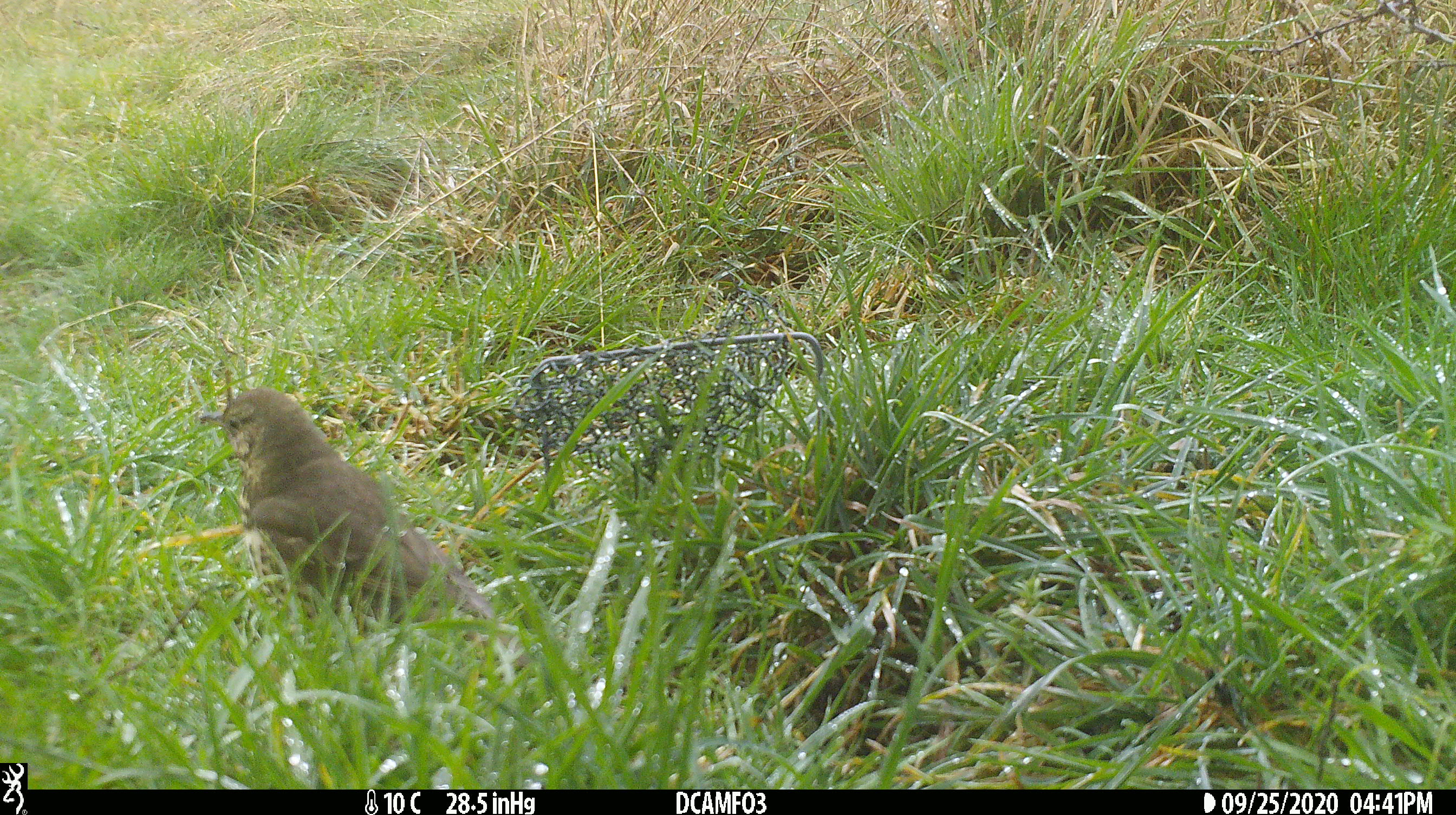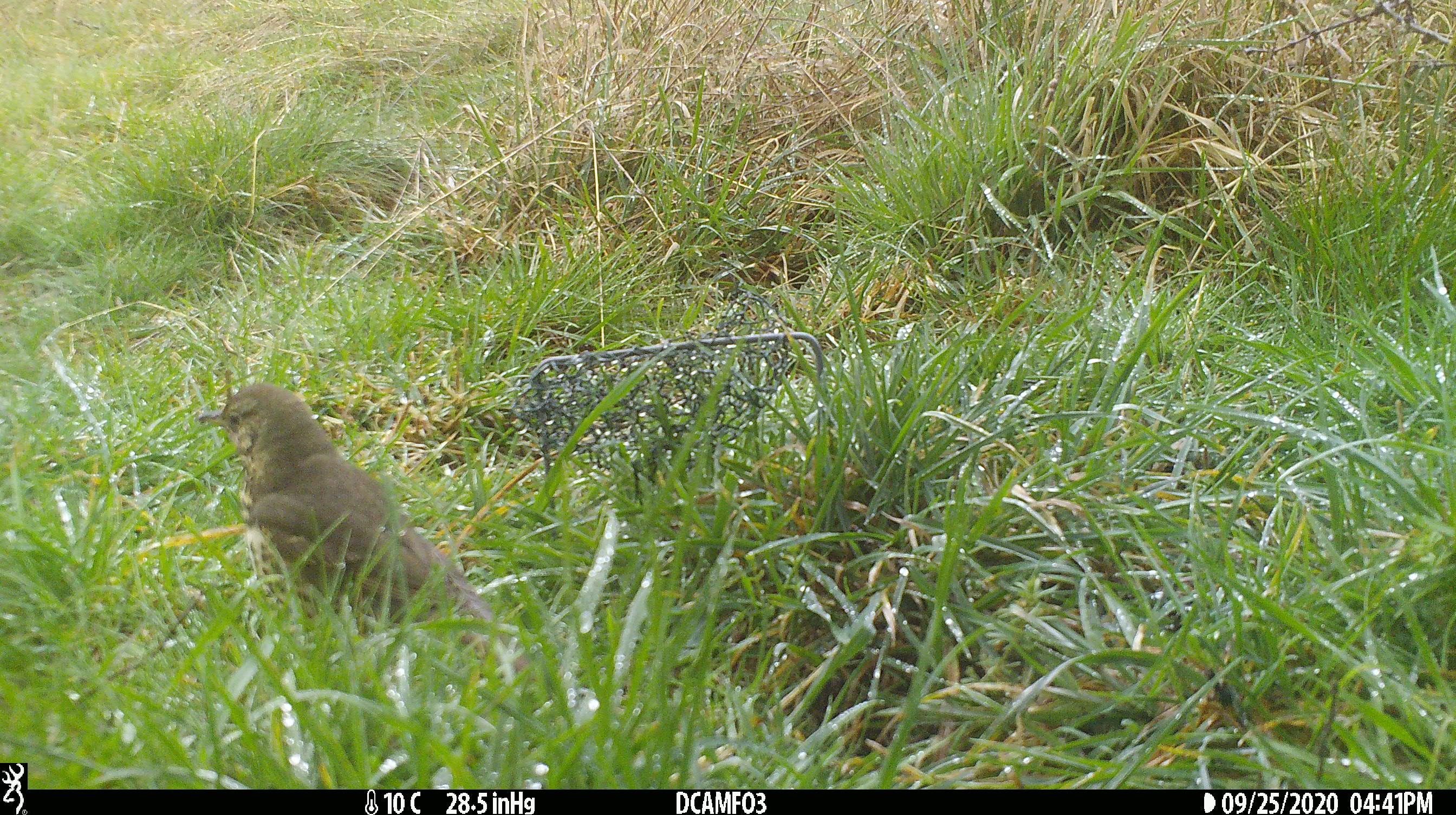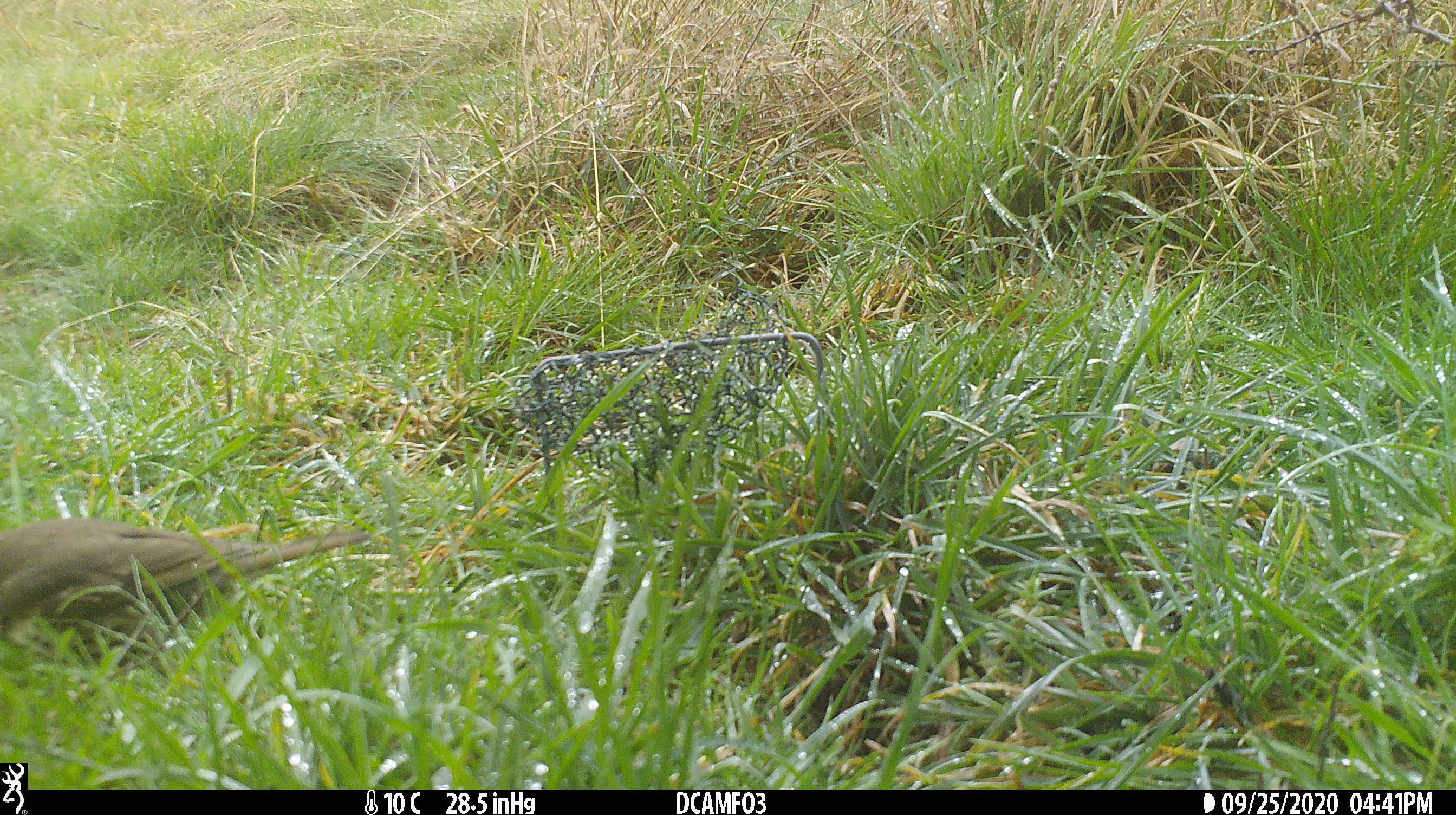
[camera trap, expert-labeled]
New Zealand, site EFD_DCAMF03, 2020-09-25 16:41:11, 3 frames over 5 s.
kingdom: Animalia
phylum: Chordata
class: Aves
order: Passeriformes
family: Turdidae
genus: Turdus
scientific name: Turdus philomelos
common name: song thrush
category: thrush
Thrush (song thrush) (Turdus philomelos).